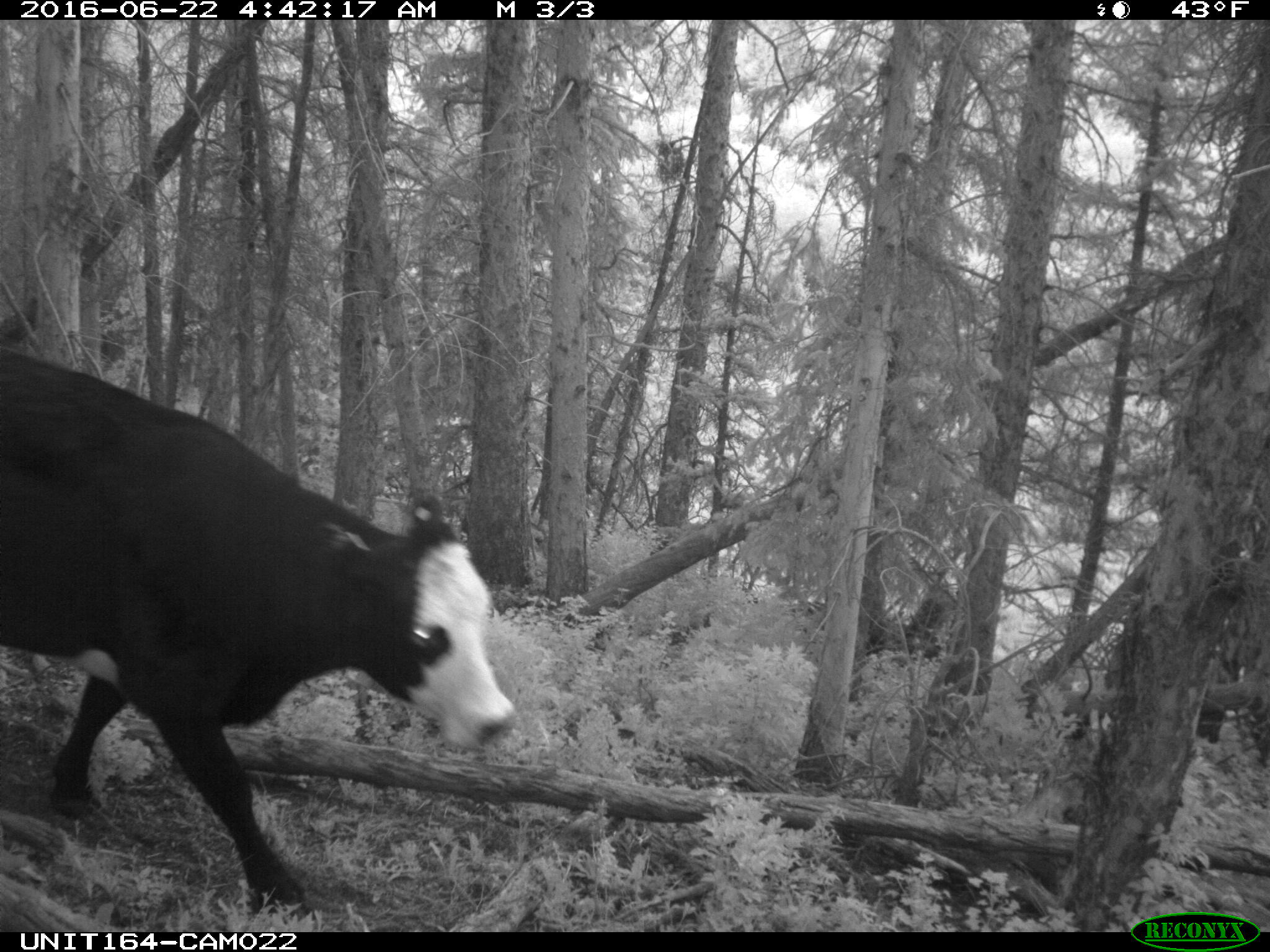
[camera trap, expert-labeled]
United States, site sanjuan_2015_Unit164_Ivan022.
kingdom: Animalia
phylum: Chordata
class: Mammalia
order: Artiodactyla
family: Bovidae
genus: Bos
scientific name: Bos taurus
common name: domestic cow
Bos taurus (domestic cow).